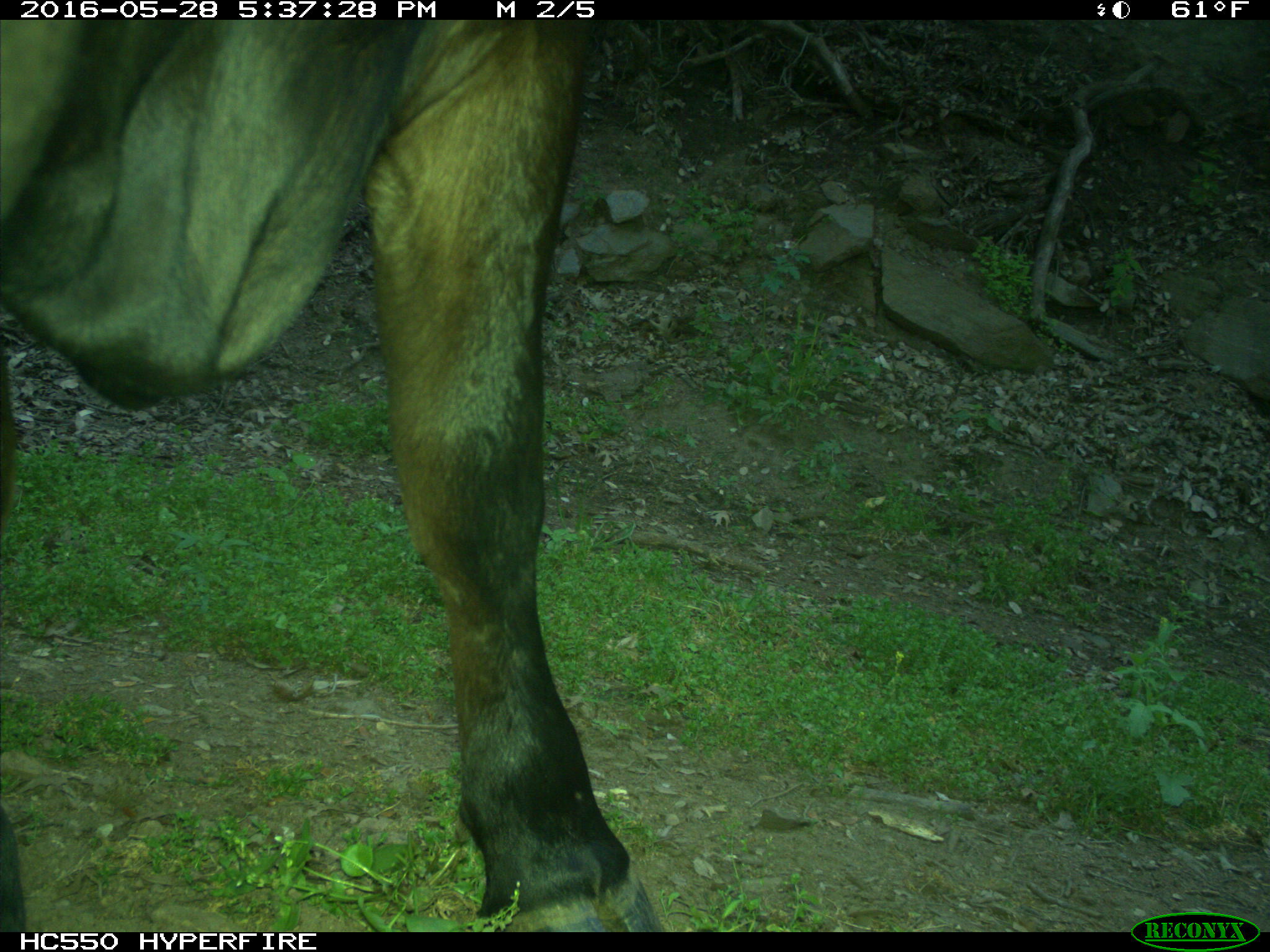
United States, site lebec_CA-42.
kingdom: Animalia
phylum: Chordata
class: Mammalia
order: Artiodactyla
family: Bovidae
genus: Bos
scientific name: Bos taurus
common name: domestic cow